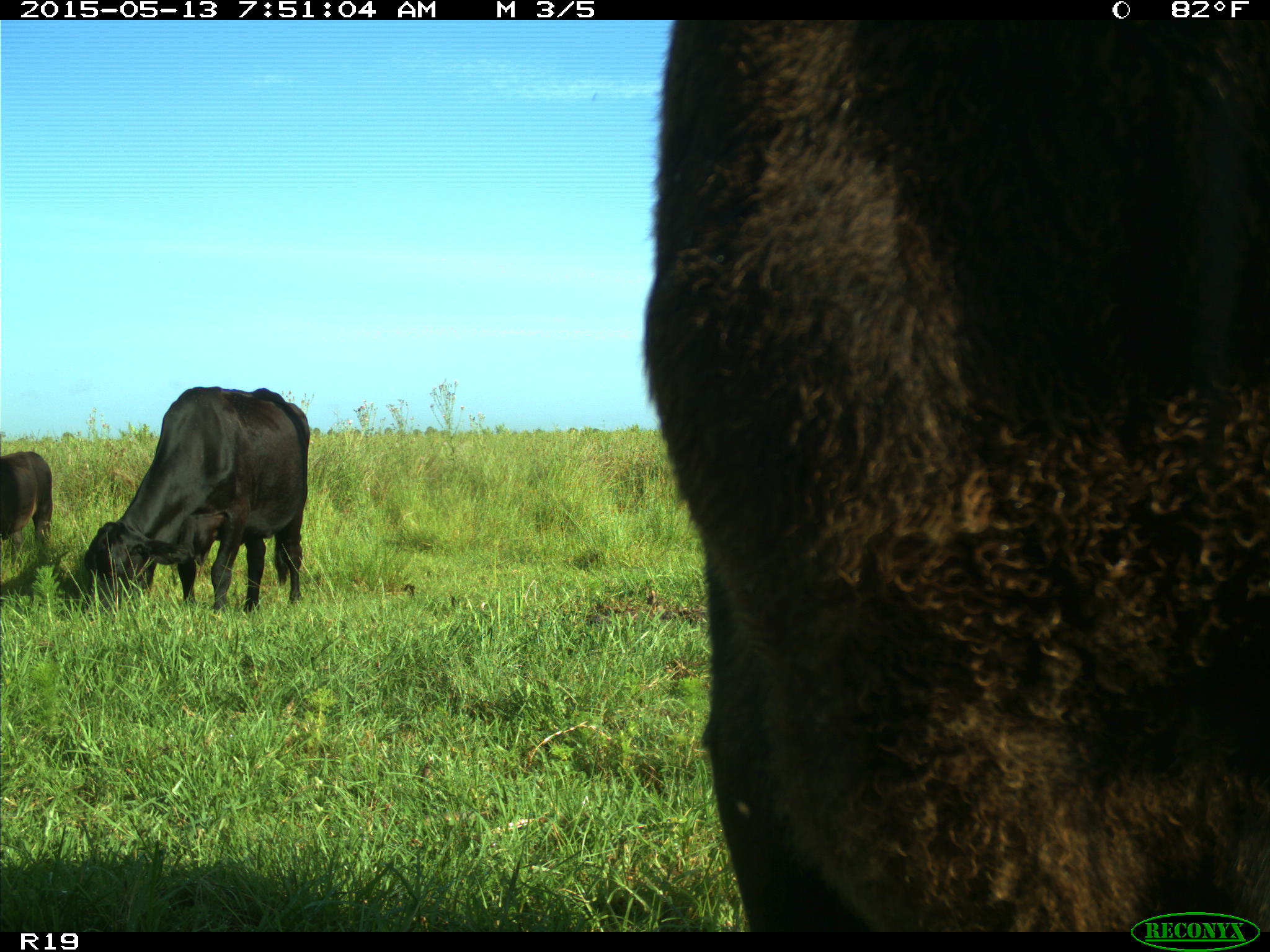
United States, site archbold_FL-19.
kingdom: Animalia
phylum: Chordata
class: Mammalia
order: Artiodactyla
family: Bovidae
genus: Bos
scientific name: Bos taurus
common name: domestic cow